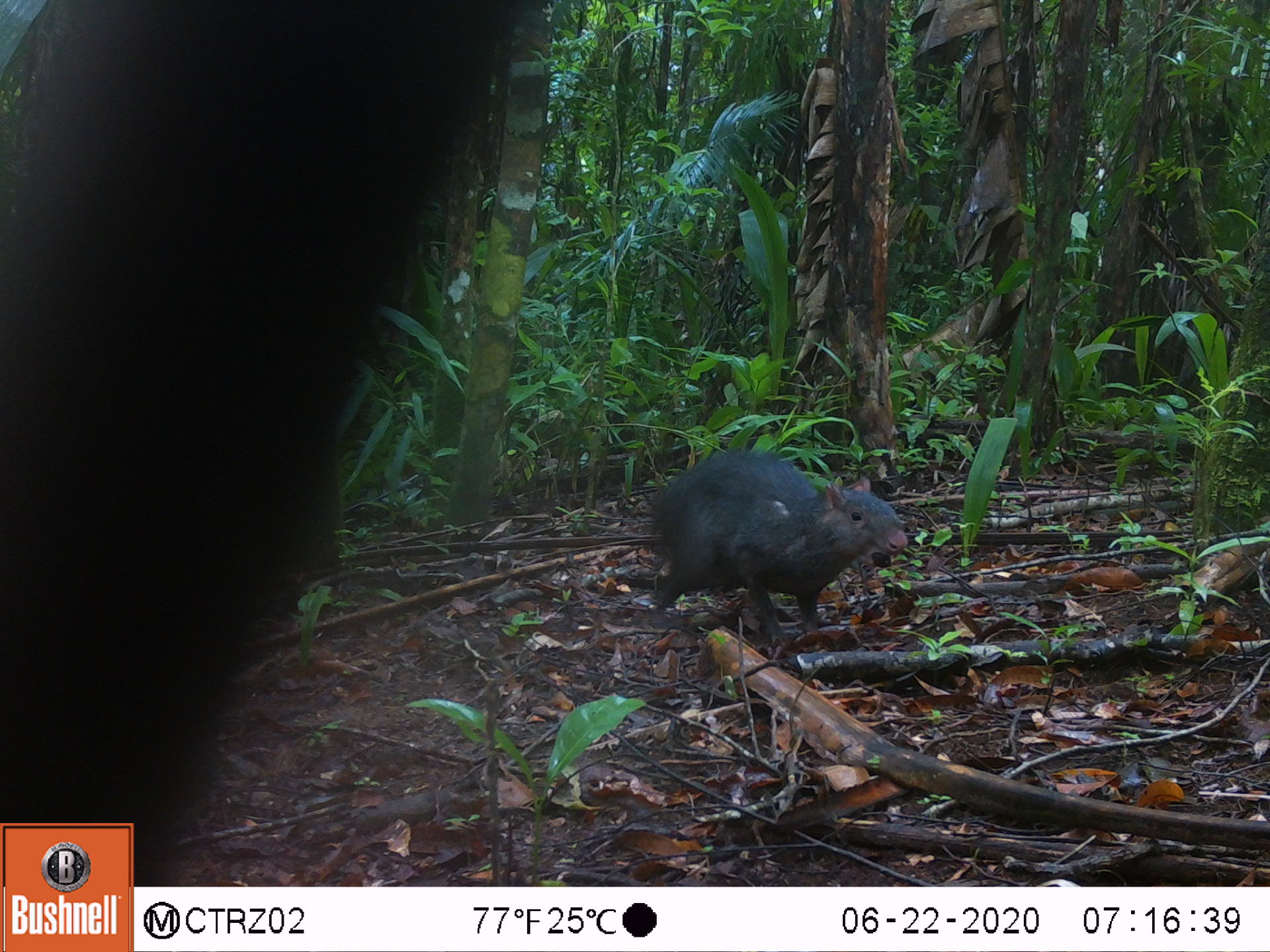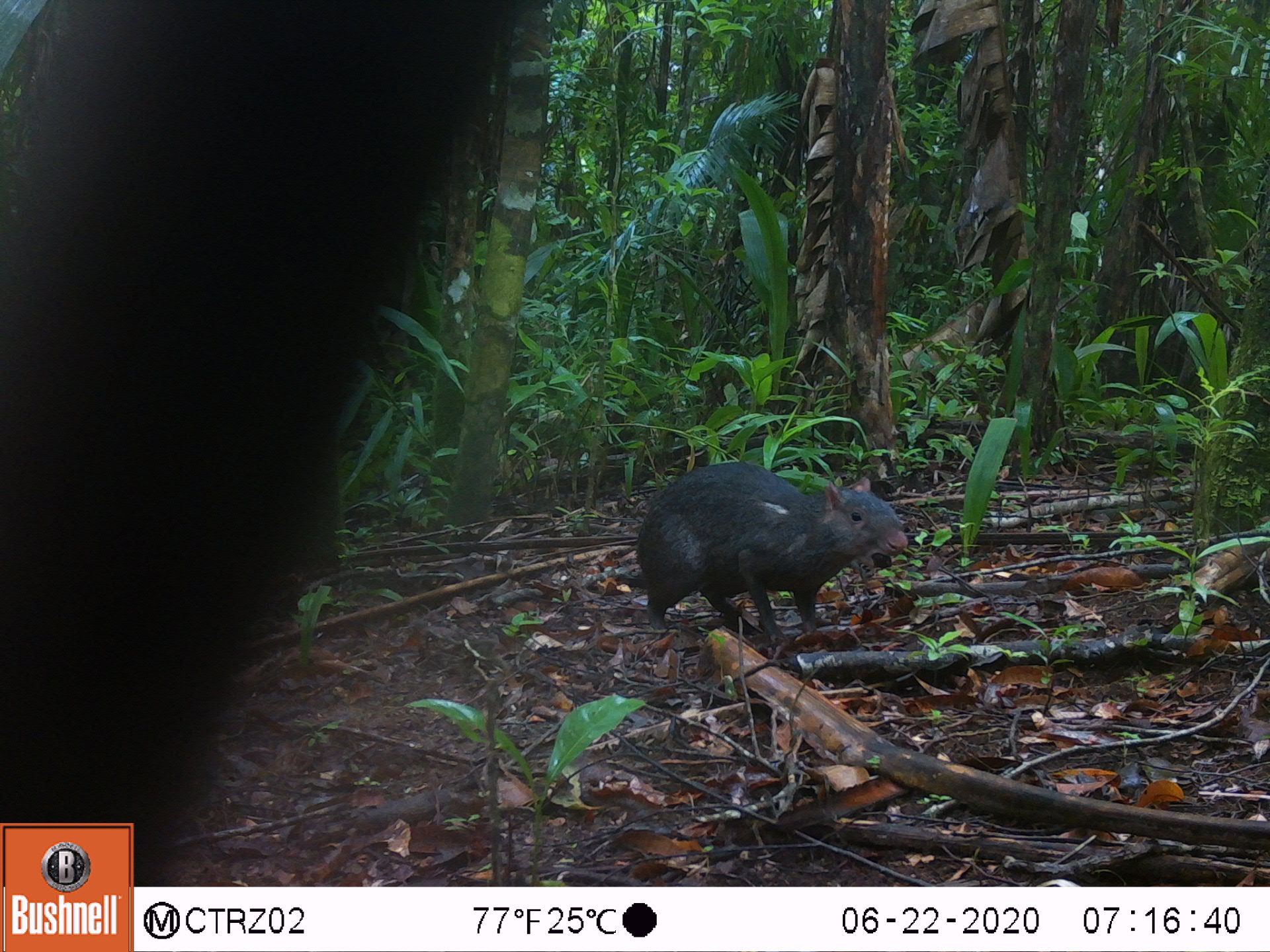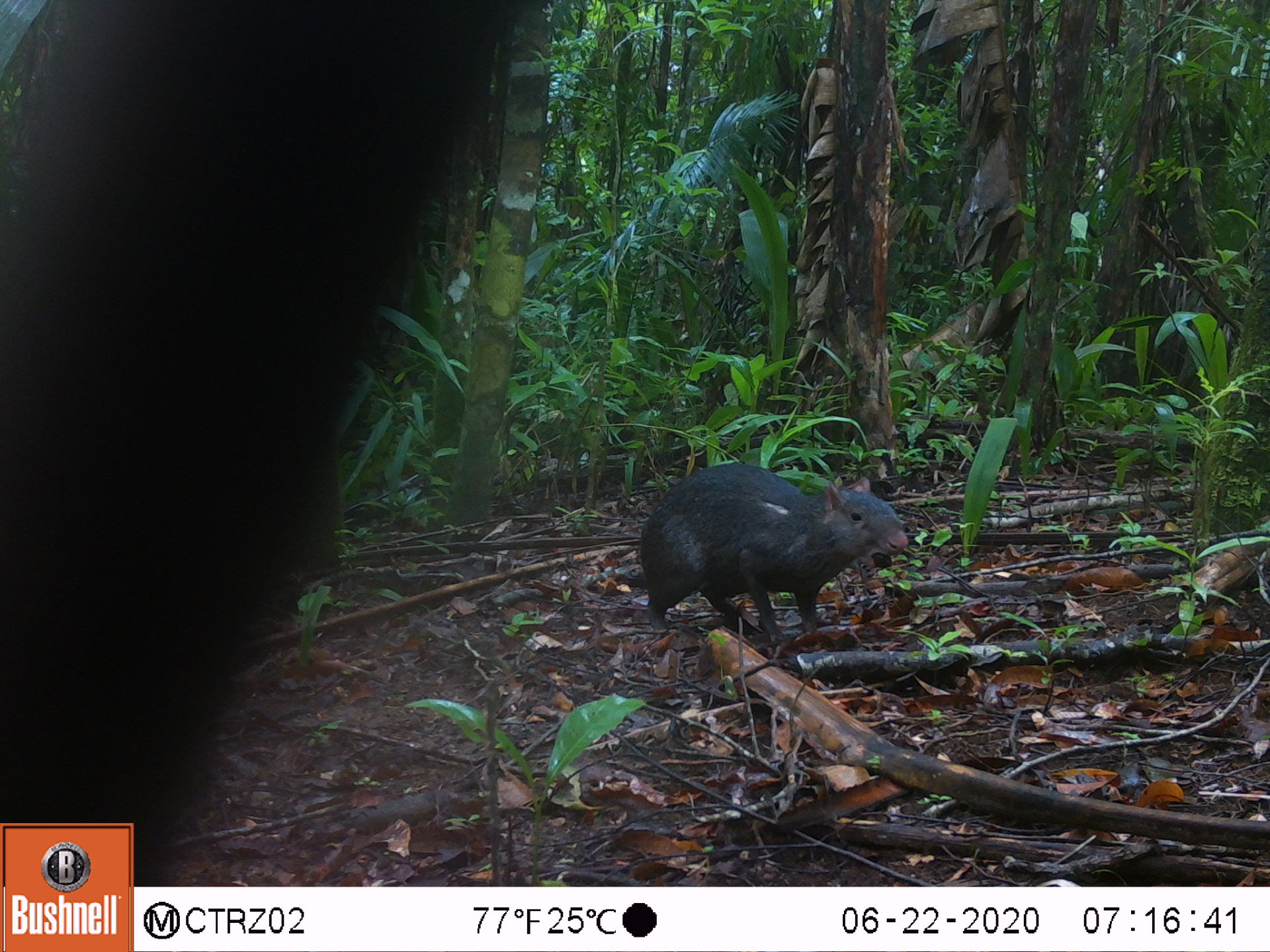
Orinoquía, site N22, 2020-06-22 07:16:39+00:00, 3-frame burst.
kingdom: Animalia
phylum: Chordata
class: Mammalia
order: Rodentia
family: Dasyproctidae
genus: Dasyprocta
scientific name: Dasyprocta fuliginosa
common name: black agouti